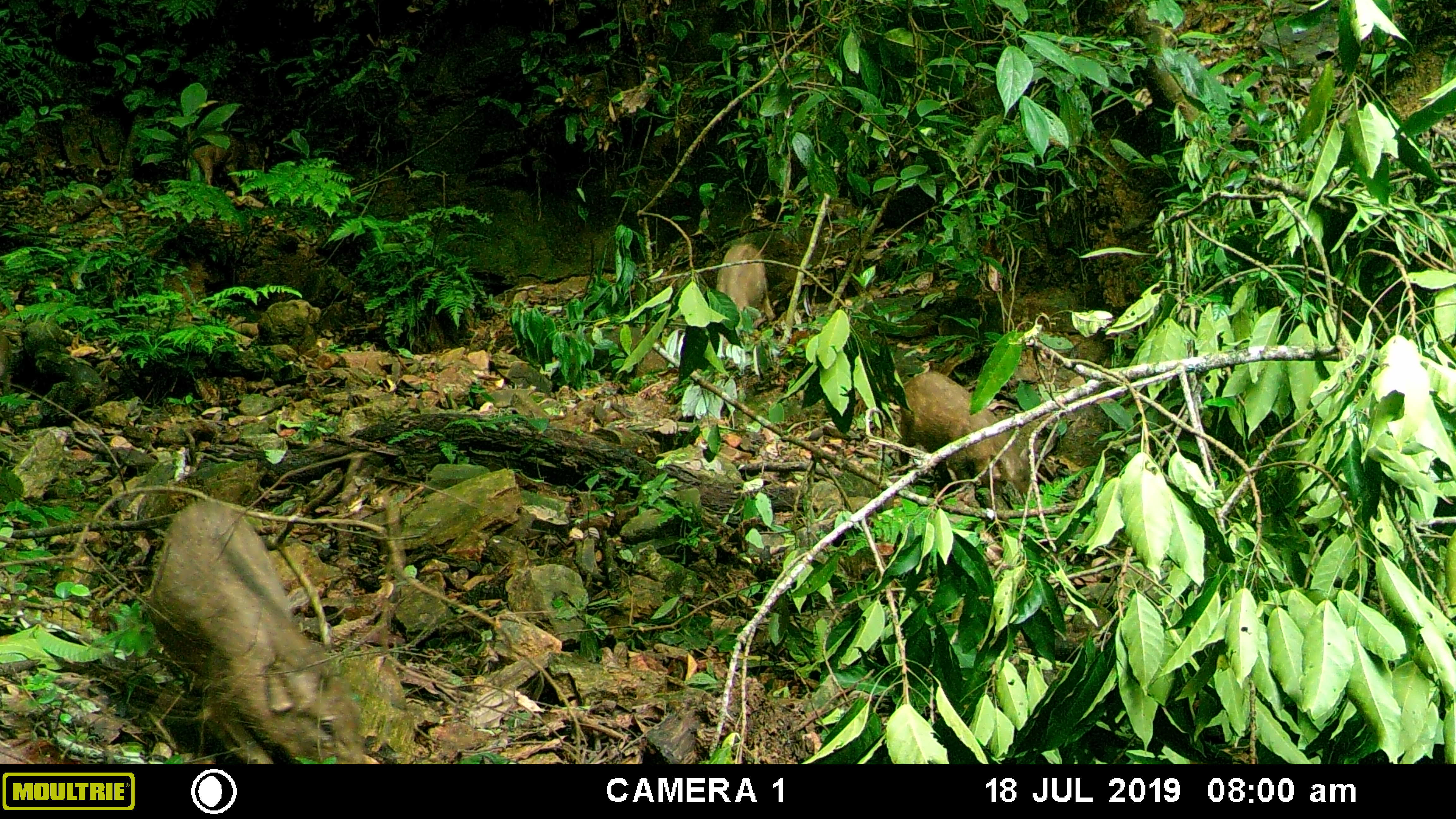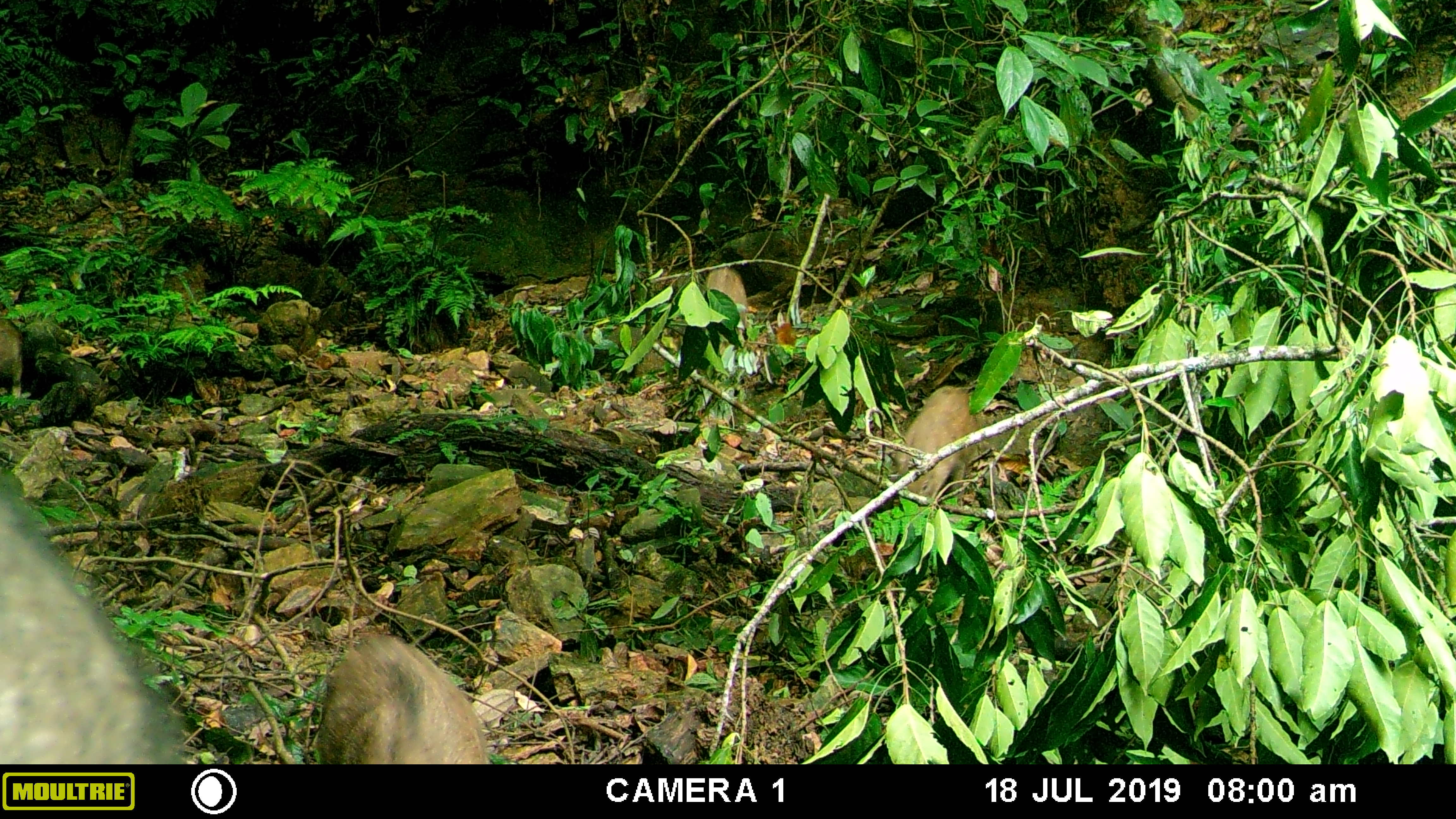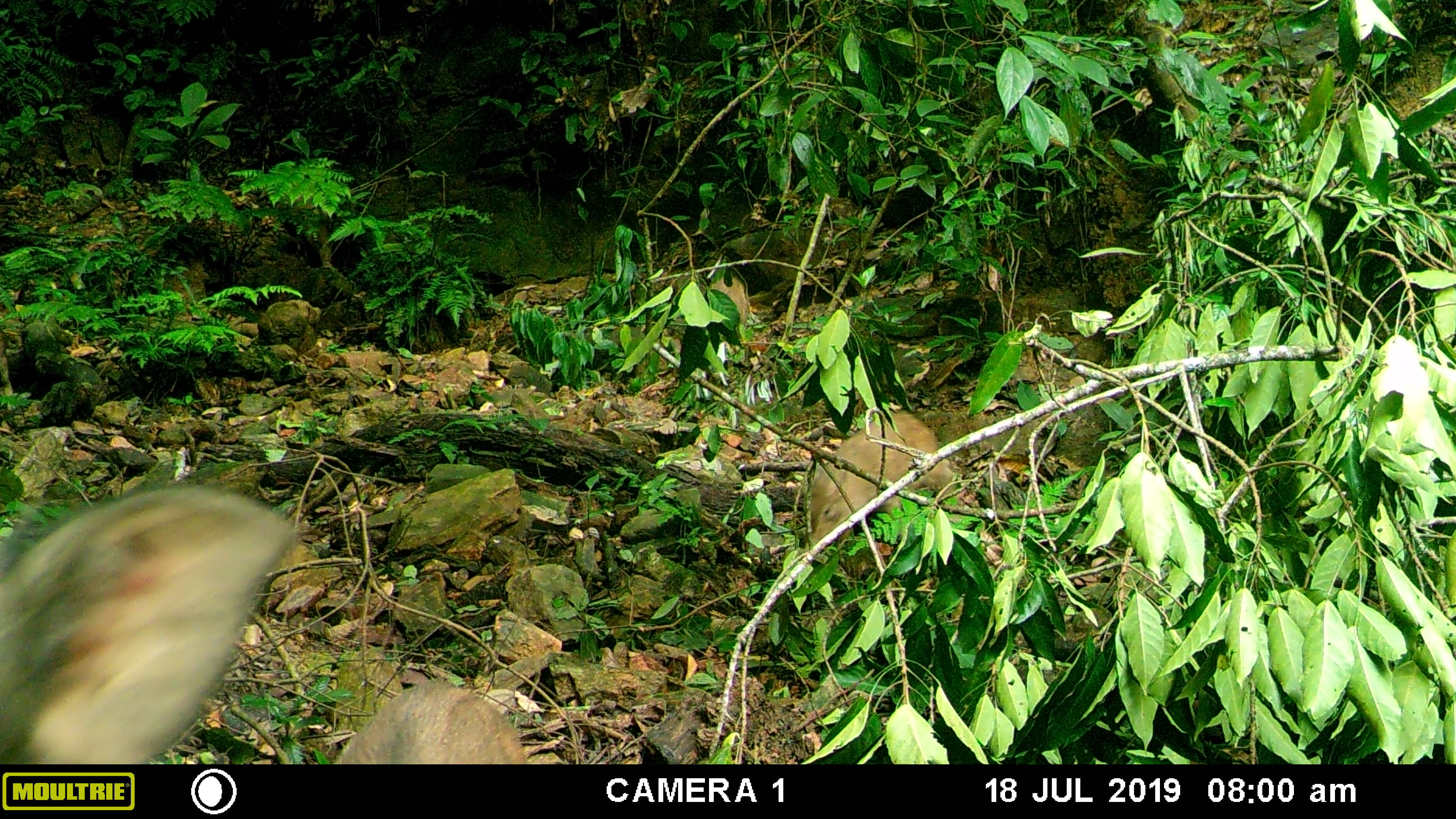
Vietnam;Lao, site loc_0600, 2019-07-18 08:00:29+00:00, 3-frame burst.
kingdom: Animalia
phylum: Chordata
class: Mammalia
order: Artiodactyla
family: Suidae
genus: Sus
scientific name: Sus scrofa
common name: eurasian wild pig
Eurasian wild pig (Sus scrofa). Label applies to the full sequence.